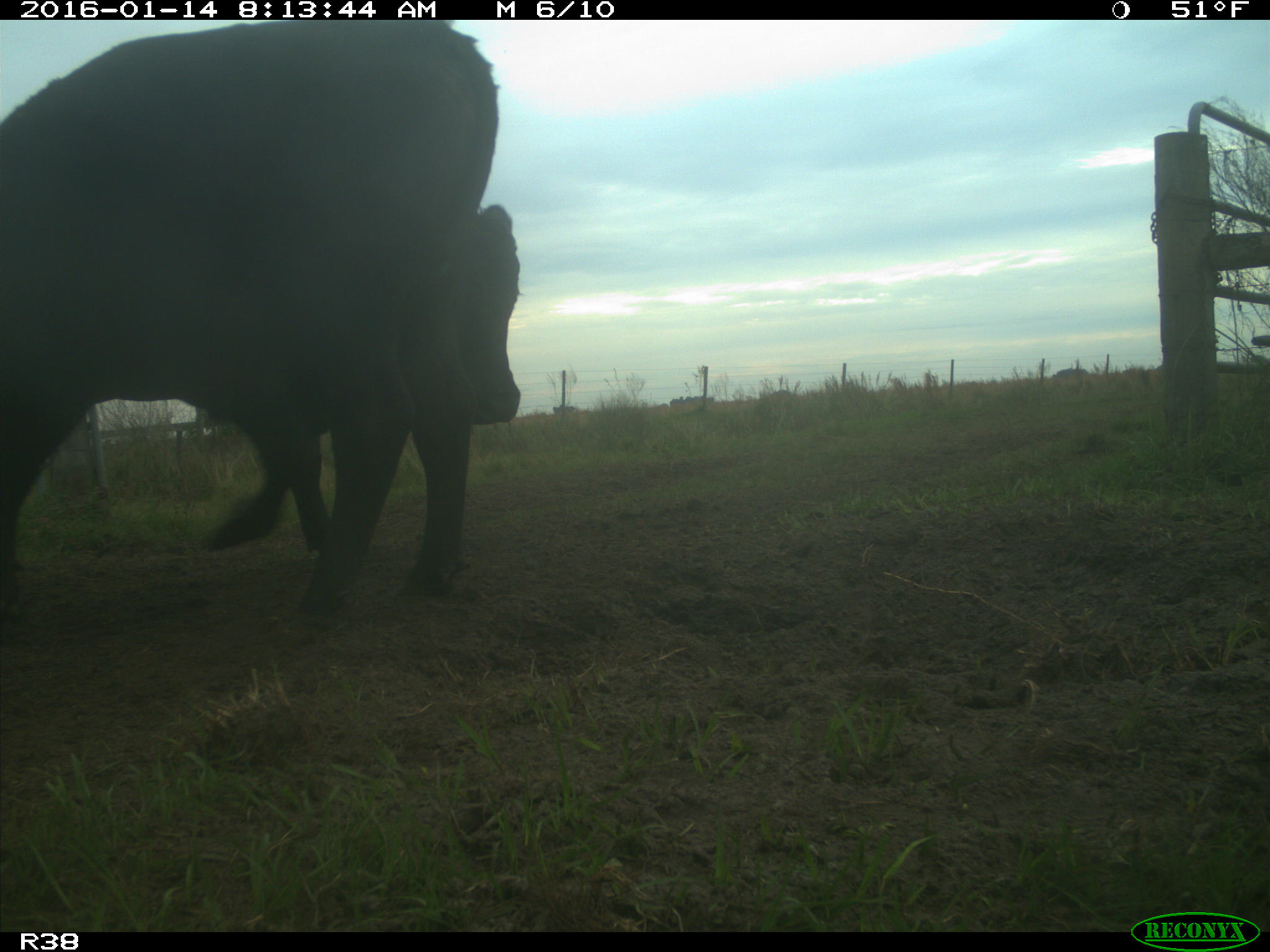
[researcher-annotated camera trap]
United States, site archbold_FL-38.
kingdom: Animalia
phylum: Chordata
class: Mammalia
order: Artiodactyla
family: Bovidae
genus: Bos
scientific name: Bos taurus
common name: domestic cow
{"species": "Bos taurus (domestic cow)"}